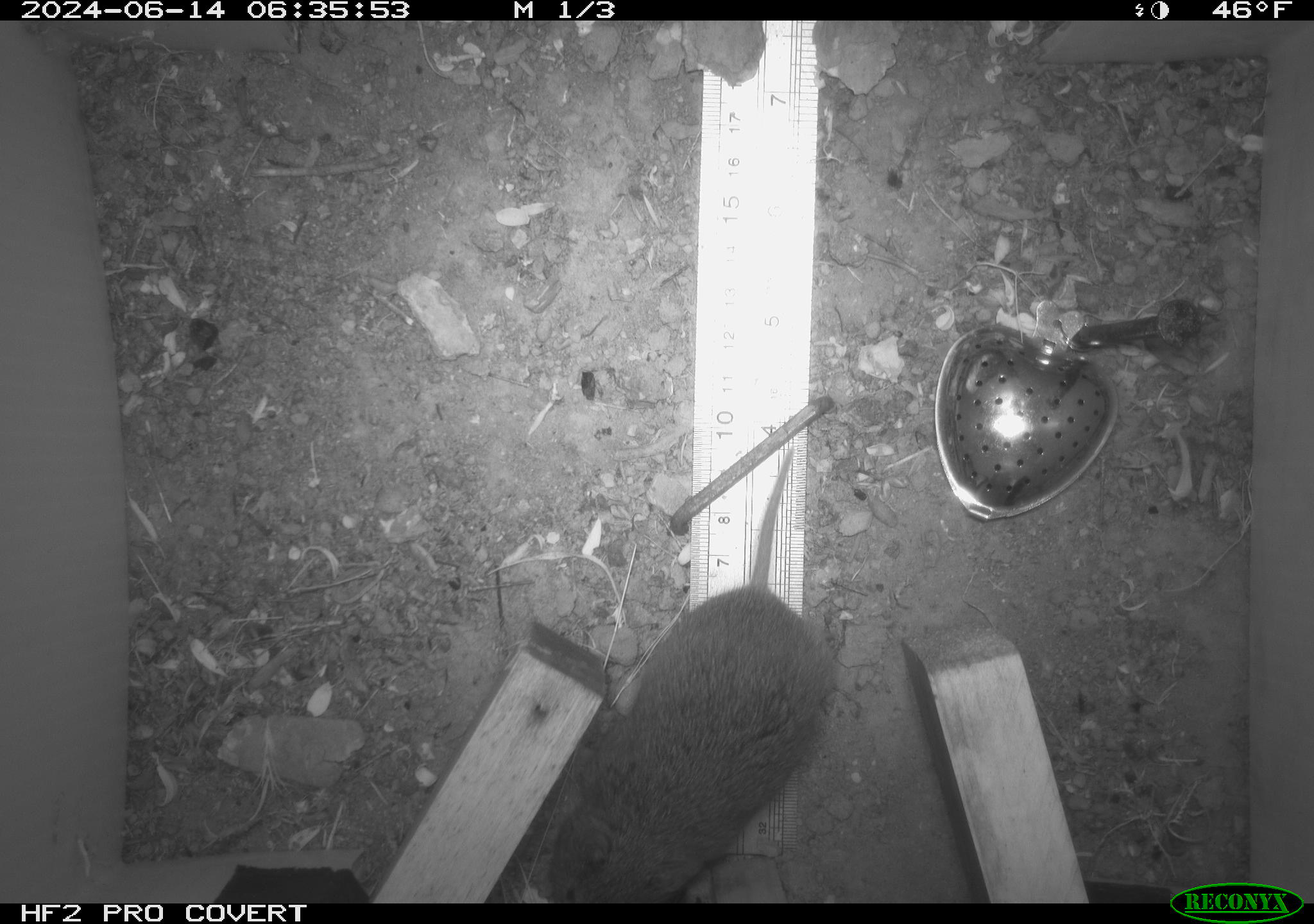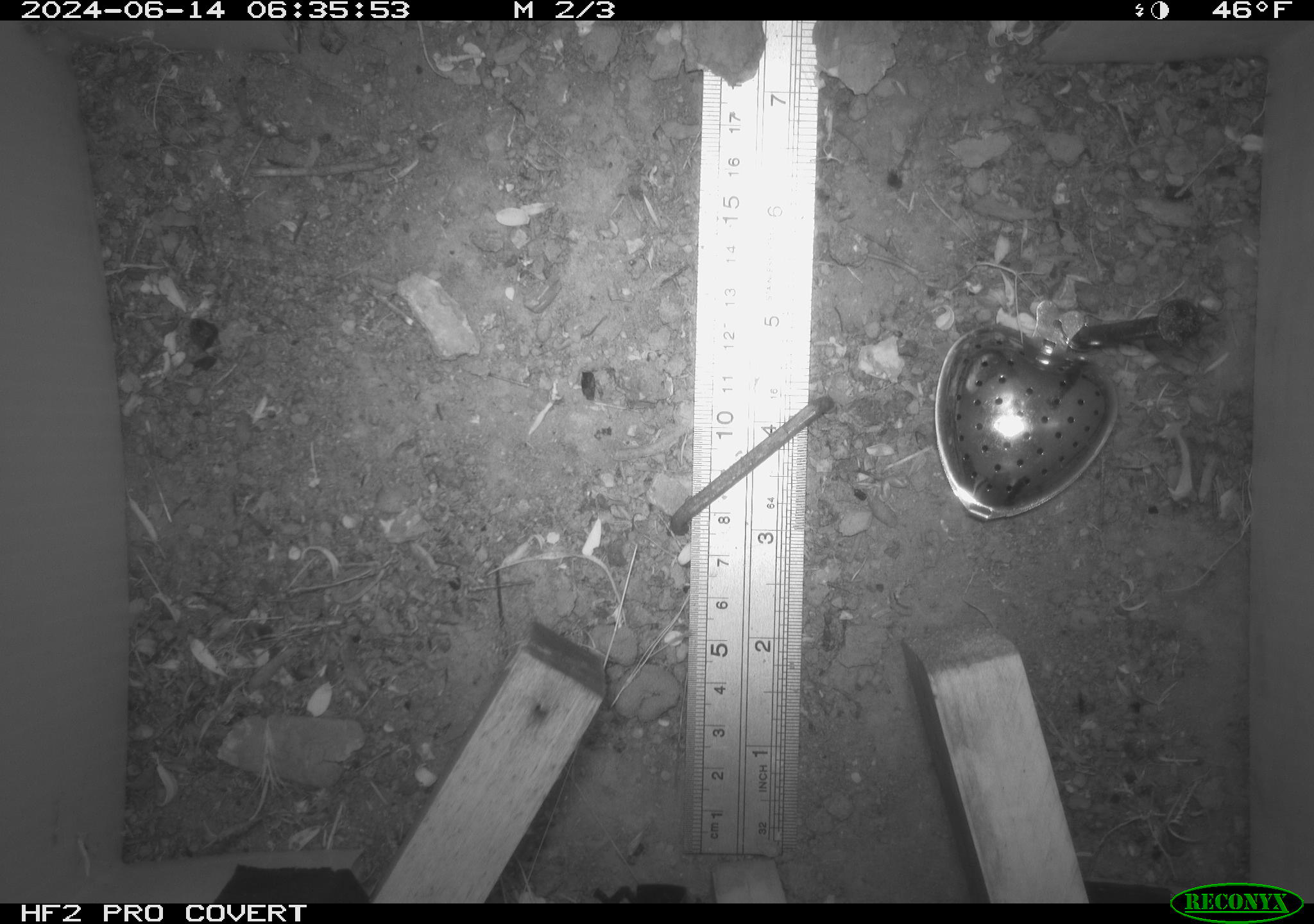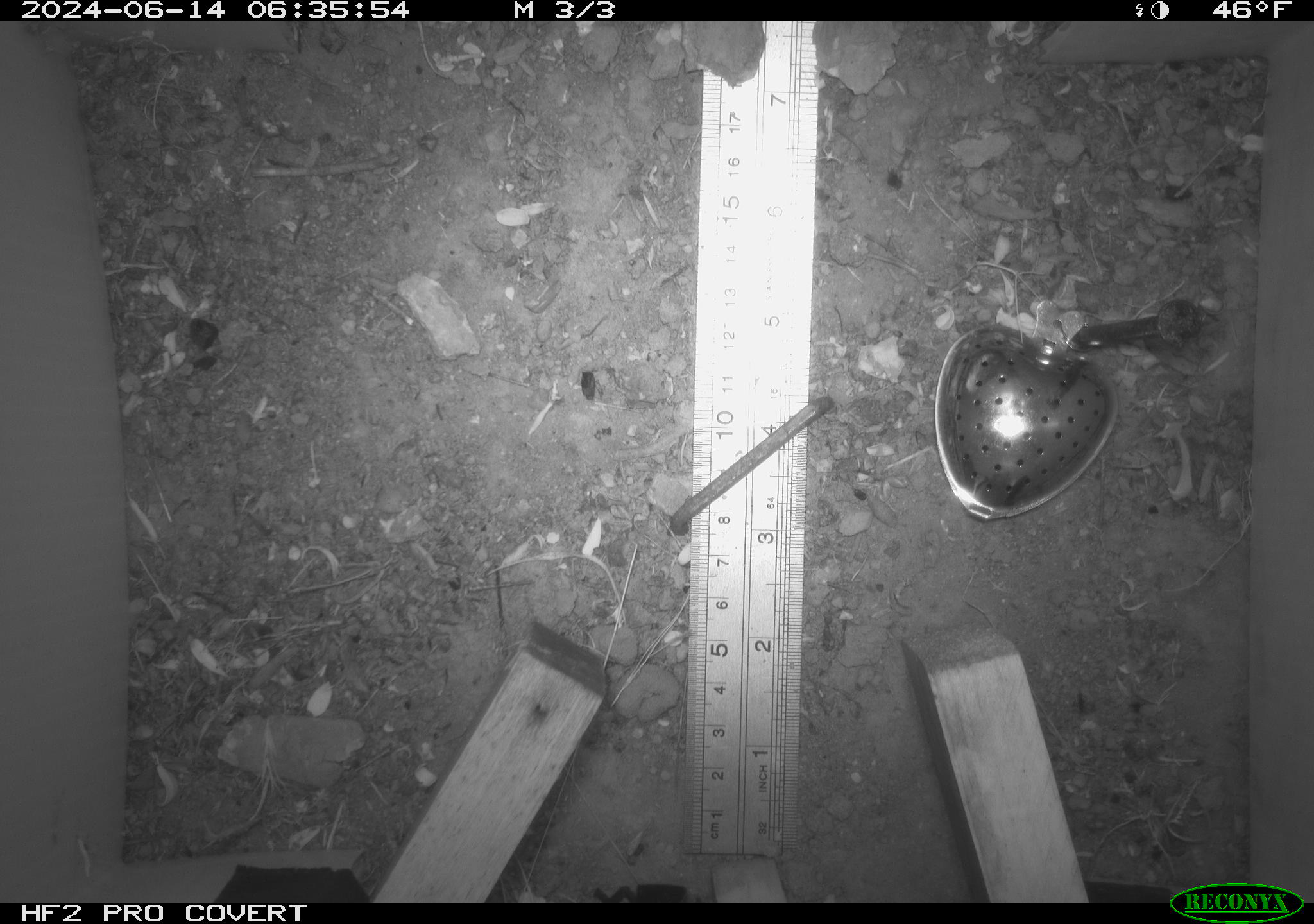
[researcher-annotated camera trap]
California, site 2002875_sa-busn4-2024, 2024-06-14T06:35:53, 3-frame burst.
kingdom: Animalia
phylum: Chordata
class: Mammalia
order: Rodentia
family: Cricetidae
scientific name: Arvicolinae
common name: voles, lemmings, and muskrats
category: arvicolinae subfamily